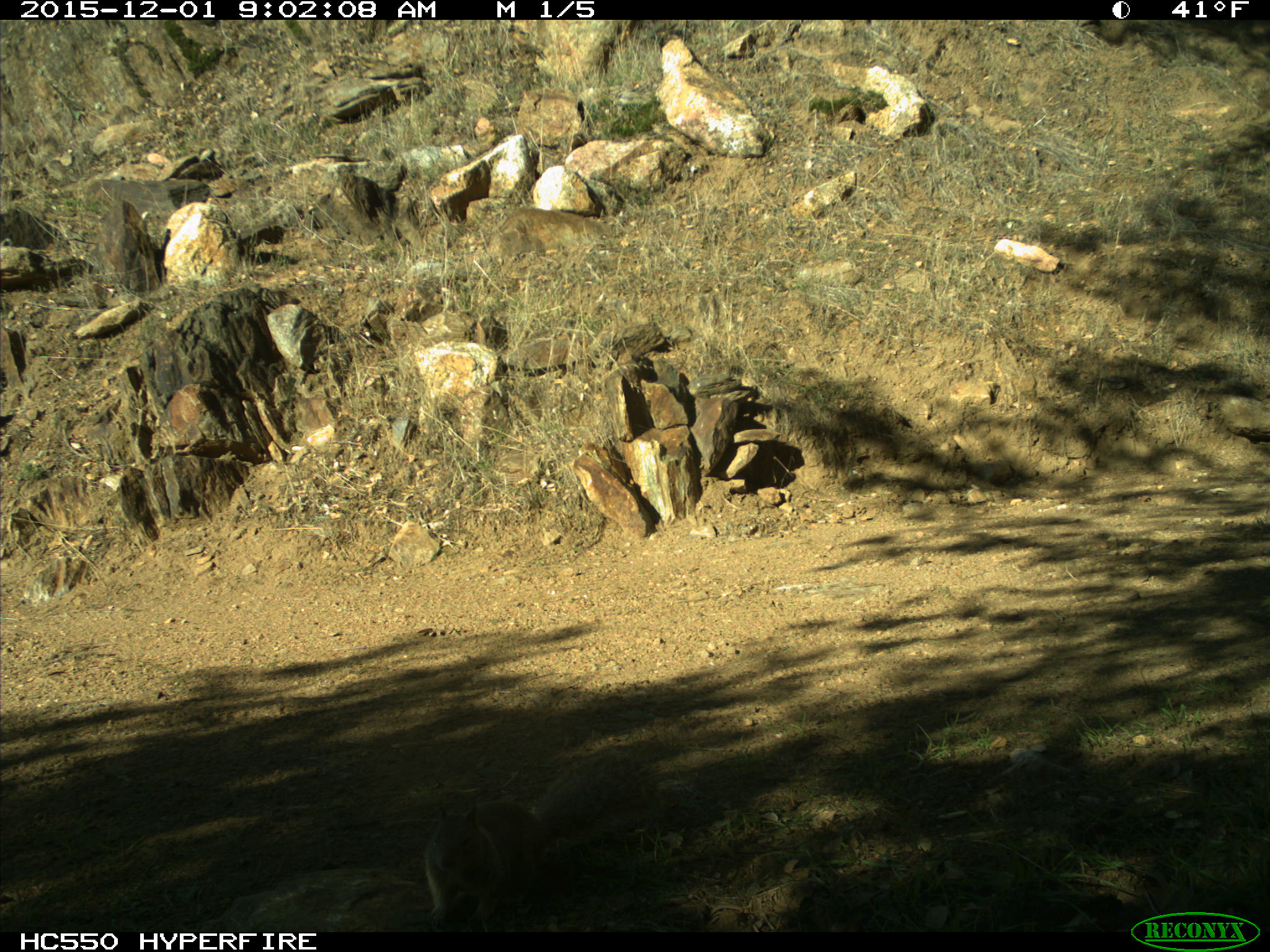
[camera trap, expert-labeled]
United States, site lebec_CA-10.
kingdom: Animalia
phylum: Chordata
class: Mammalia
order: Rodentia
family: Sciuridae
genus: Sciurus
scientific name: Sciurus carolinensis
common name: eastern gray squirrel